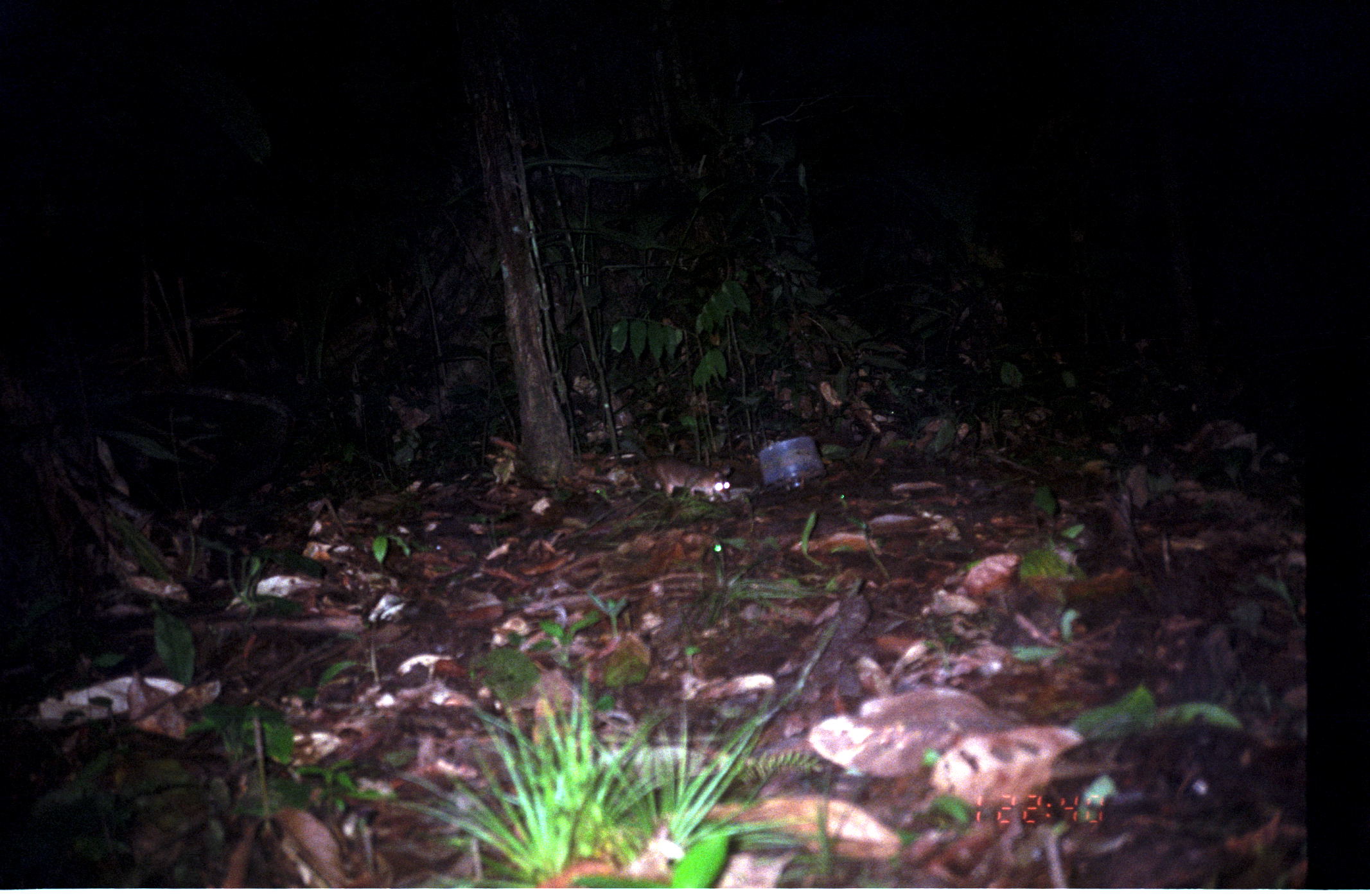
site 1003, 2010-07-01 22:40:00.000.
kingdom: Animalia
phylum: Chordata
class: Mammalia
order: Didelphimorphia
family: Didelphidae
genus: Philander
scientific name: Philander opossum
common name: gray four-eyed opossum